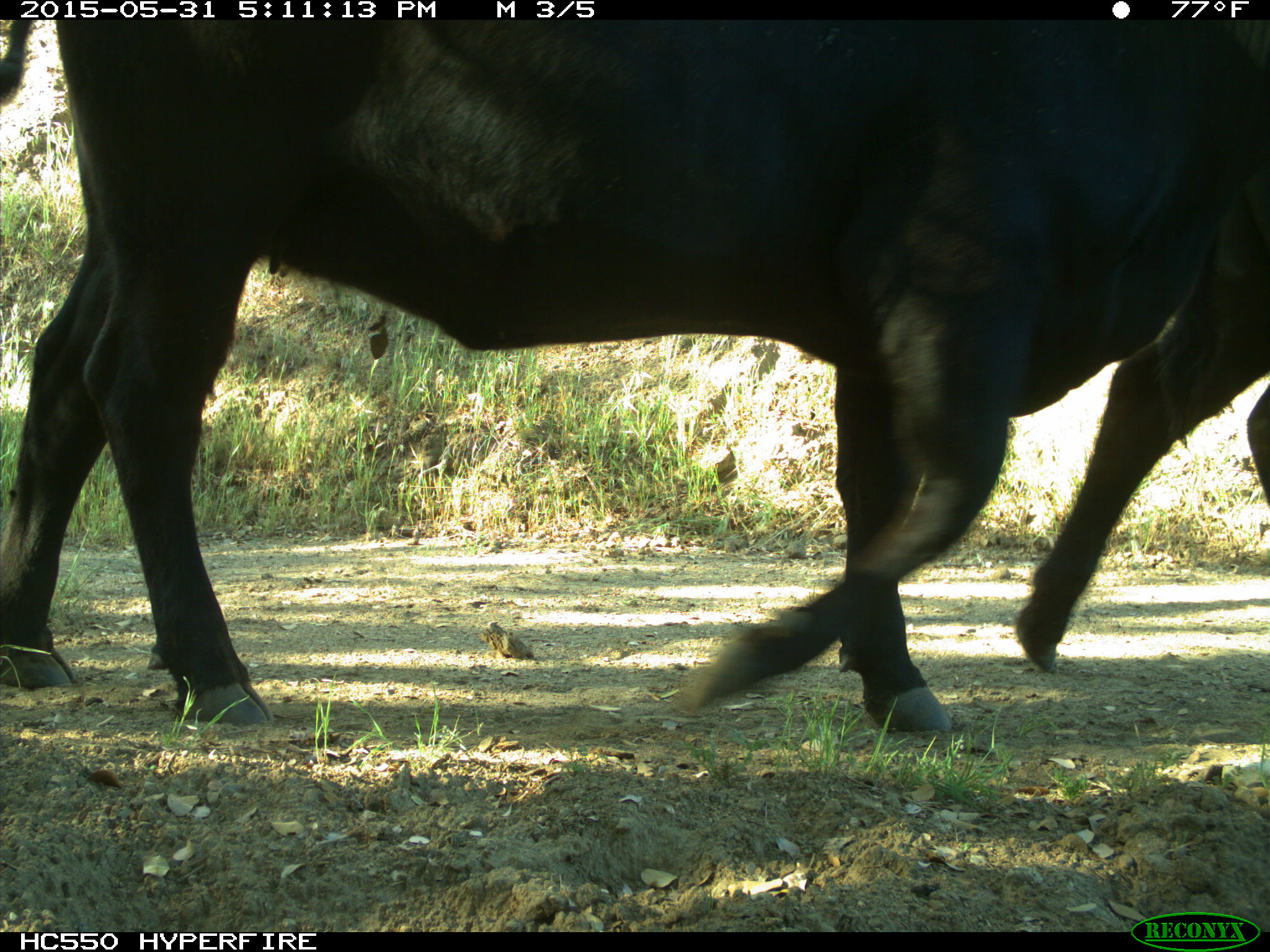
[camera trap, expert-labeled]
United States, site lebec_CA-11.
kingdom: Animalia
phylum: Chordata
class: Mammalia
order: Artiodactyla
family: Bovidae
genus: Bos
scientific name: Bos taurus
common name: domestic cow